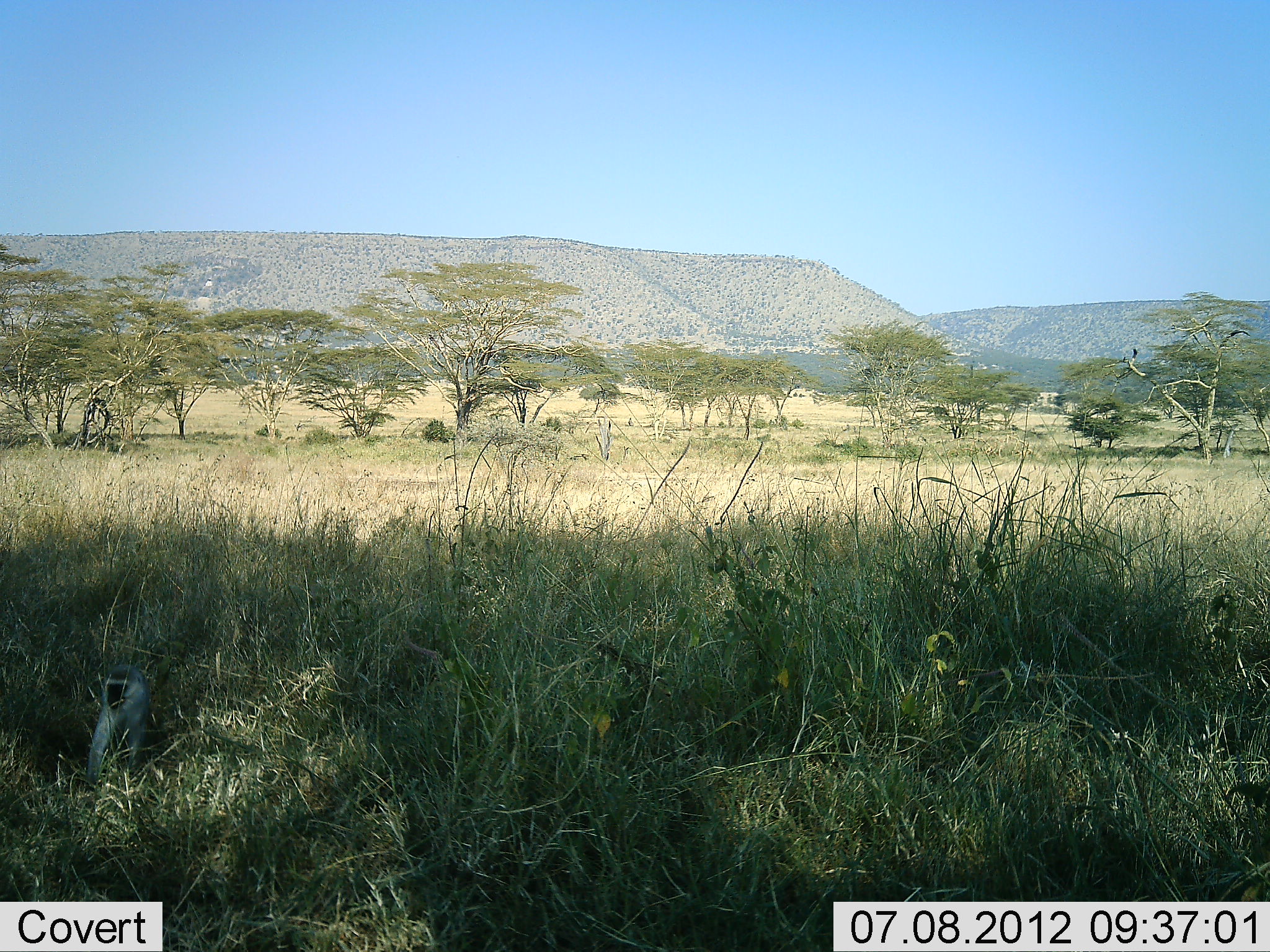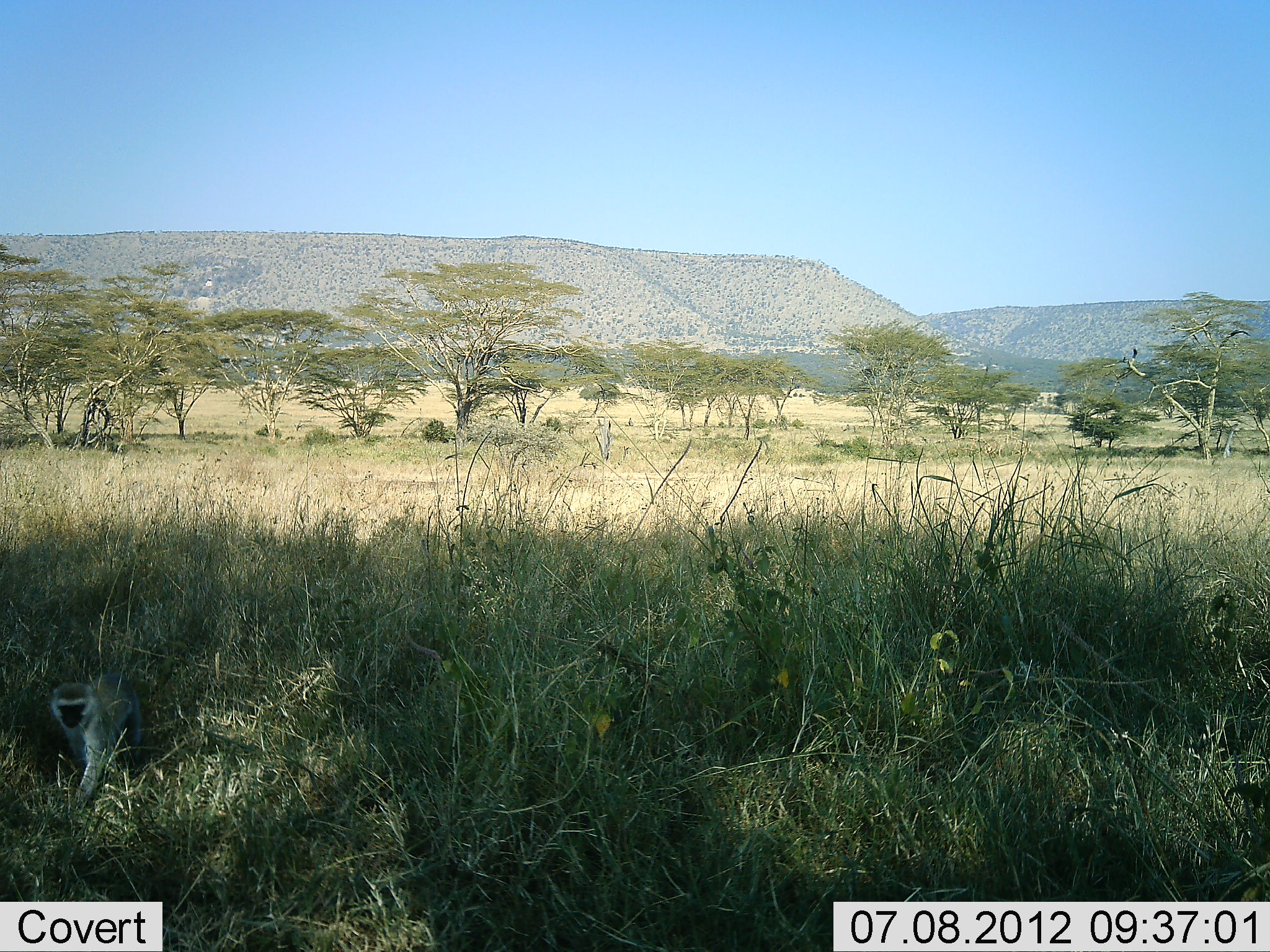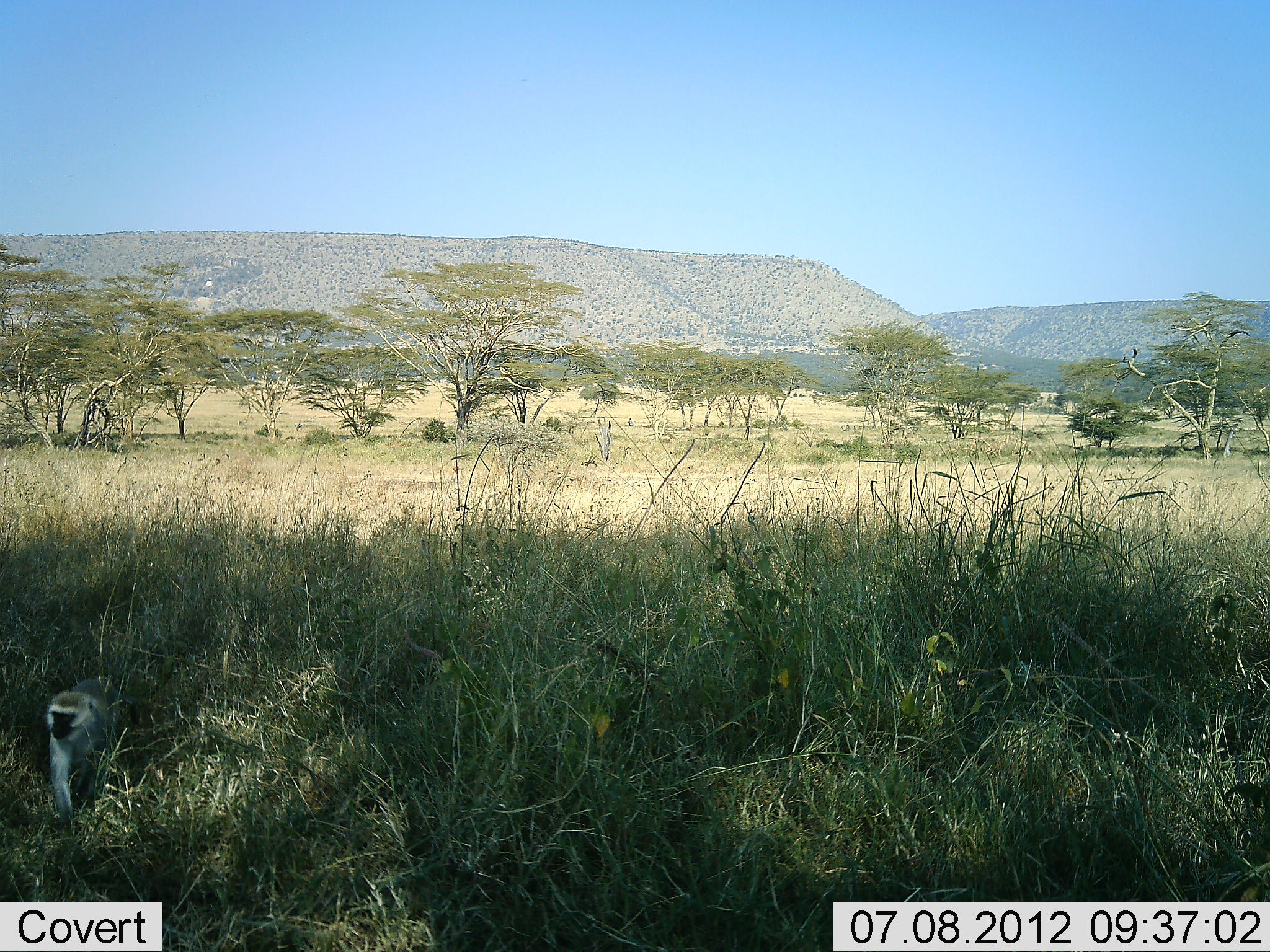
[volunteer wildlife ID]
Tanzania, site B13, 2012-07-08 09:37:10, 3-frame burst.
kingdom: Animalia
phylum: Chordata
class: Mammalia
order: Primates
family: Cercopithecidae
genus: Chlorocebus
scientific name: Chlorocebus pygerythrus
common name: vervet monkey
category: monkeyvervet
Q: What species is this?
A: Monkeyvervet (vervet monkey) (Chlorocebus pygerythrus).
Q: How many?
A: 1.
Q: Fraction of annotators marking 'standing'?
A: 0%.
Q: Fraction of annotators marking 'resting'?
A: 10%.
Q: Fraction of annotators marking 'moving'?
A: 90%.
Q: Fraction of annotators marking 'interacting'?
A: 0%.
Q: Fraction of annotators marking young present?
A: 0%.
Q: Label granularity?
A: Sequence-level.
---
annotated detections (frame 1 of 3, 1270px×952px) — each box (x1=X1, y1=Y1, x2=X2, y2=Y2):
animal: (x1=85, y1=663, x2=150, y2=792)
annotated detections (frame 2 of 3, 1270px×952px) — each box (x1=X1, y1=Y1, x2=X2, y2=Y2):
animal: (x1=48, y1=672, x2=145, y2=807)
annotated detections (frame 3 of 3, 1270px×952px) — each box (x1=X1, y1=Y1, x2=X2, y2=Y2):
animal: (x1=42, y1=675, x2=127, y2=832)